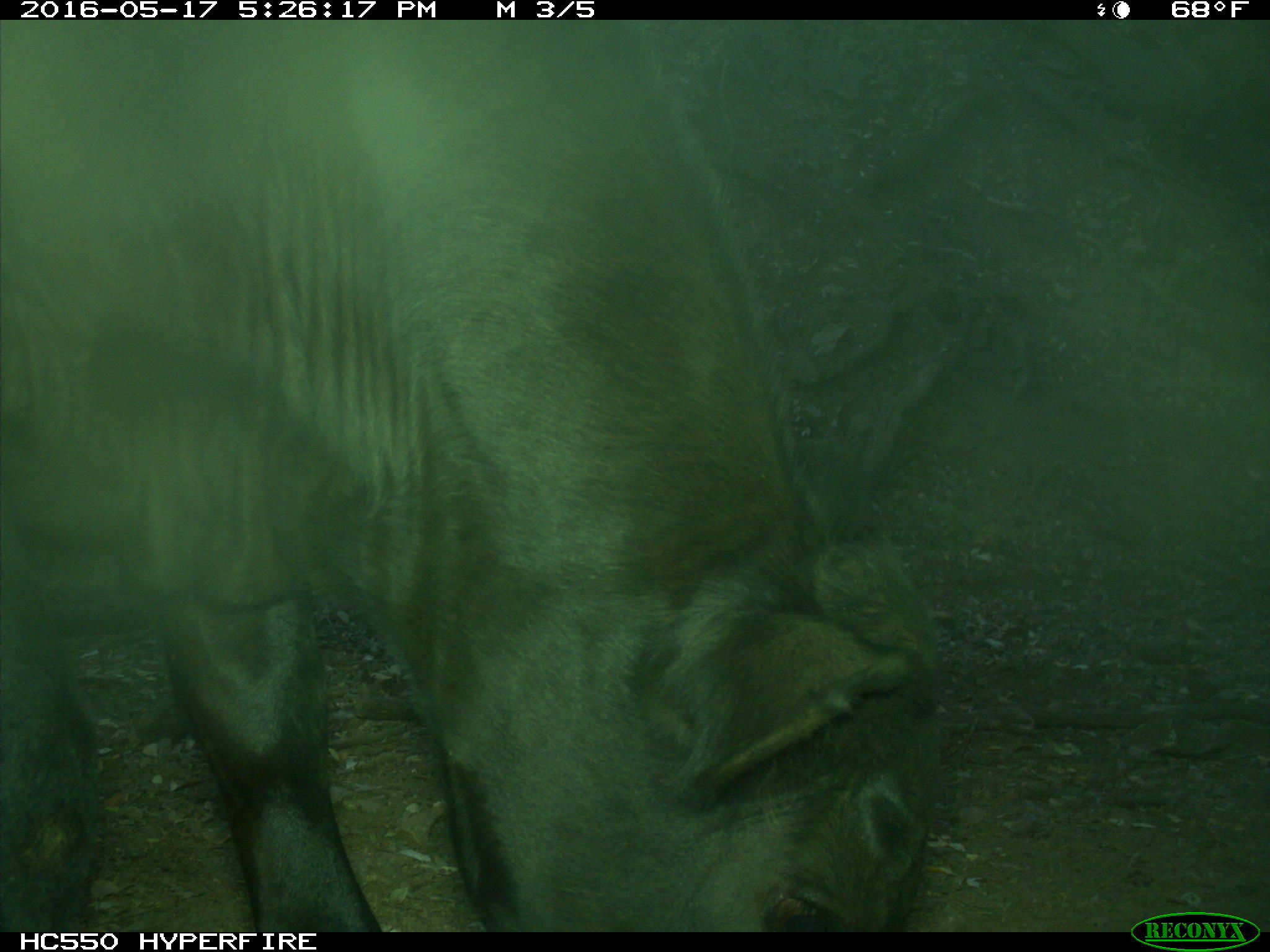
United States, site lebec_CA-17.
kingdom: Animalia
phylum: Chordata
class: Mammalia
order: Artiodactyla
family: Bovidae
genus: Bos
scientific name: Bos taurus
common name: domestic cow